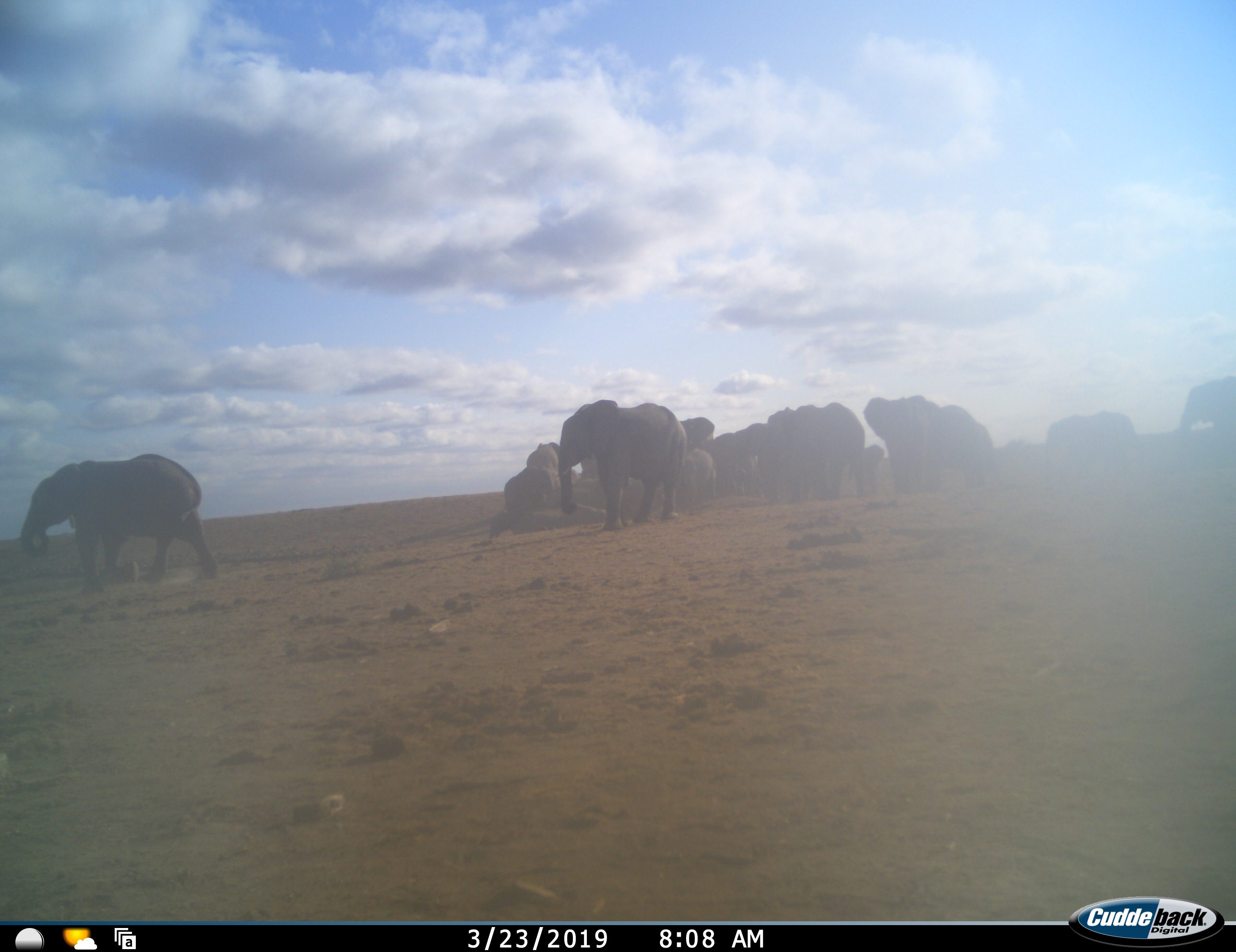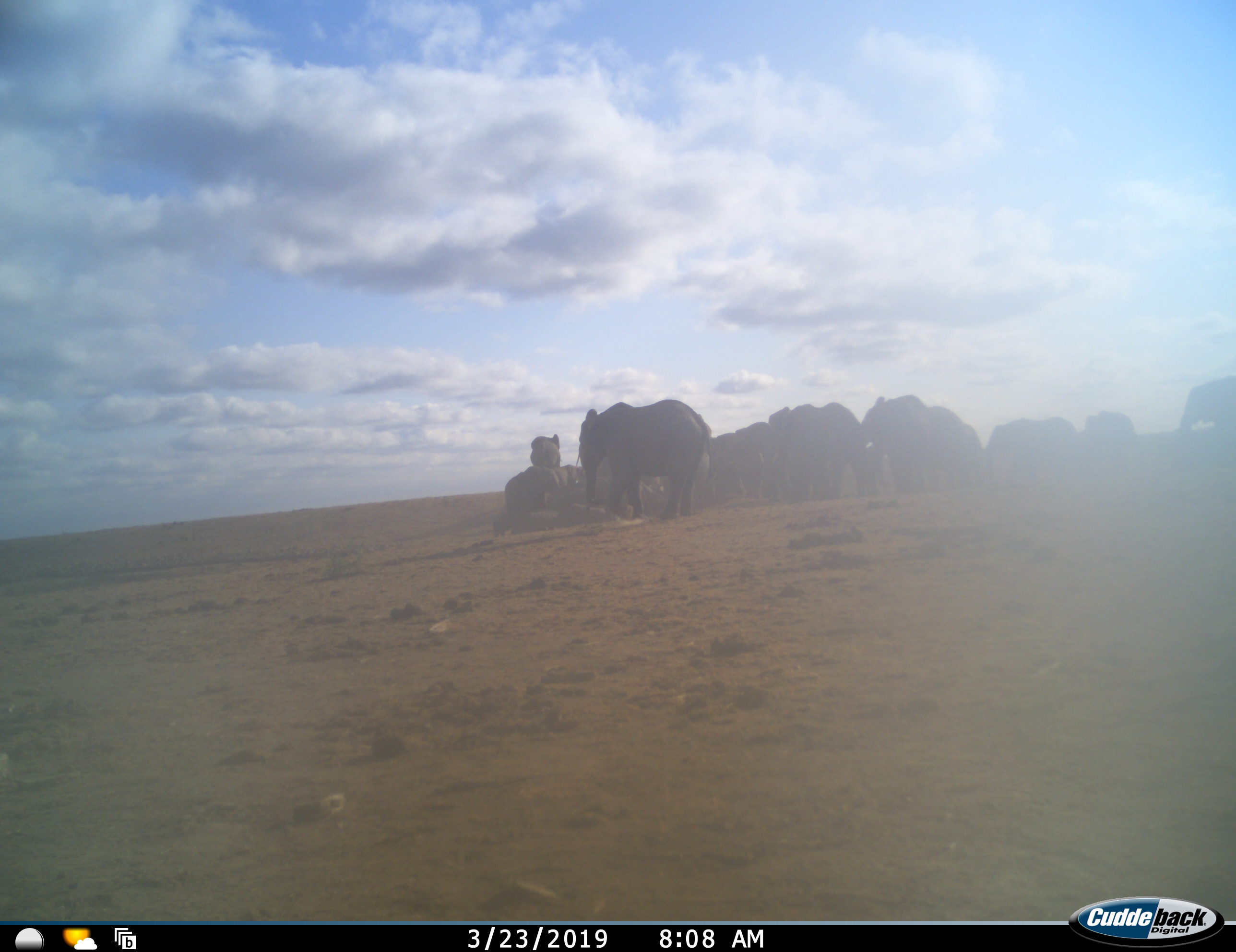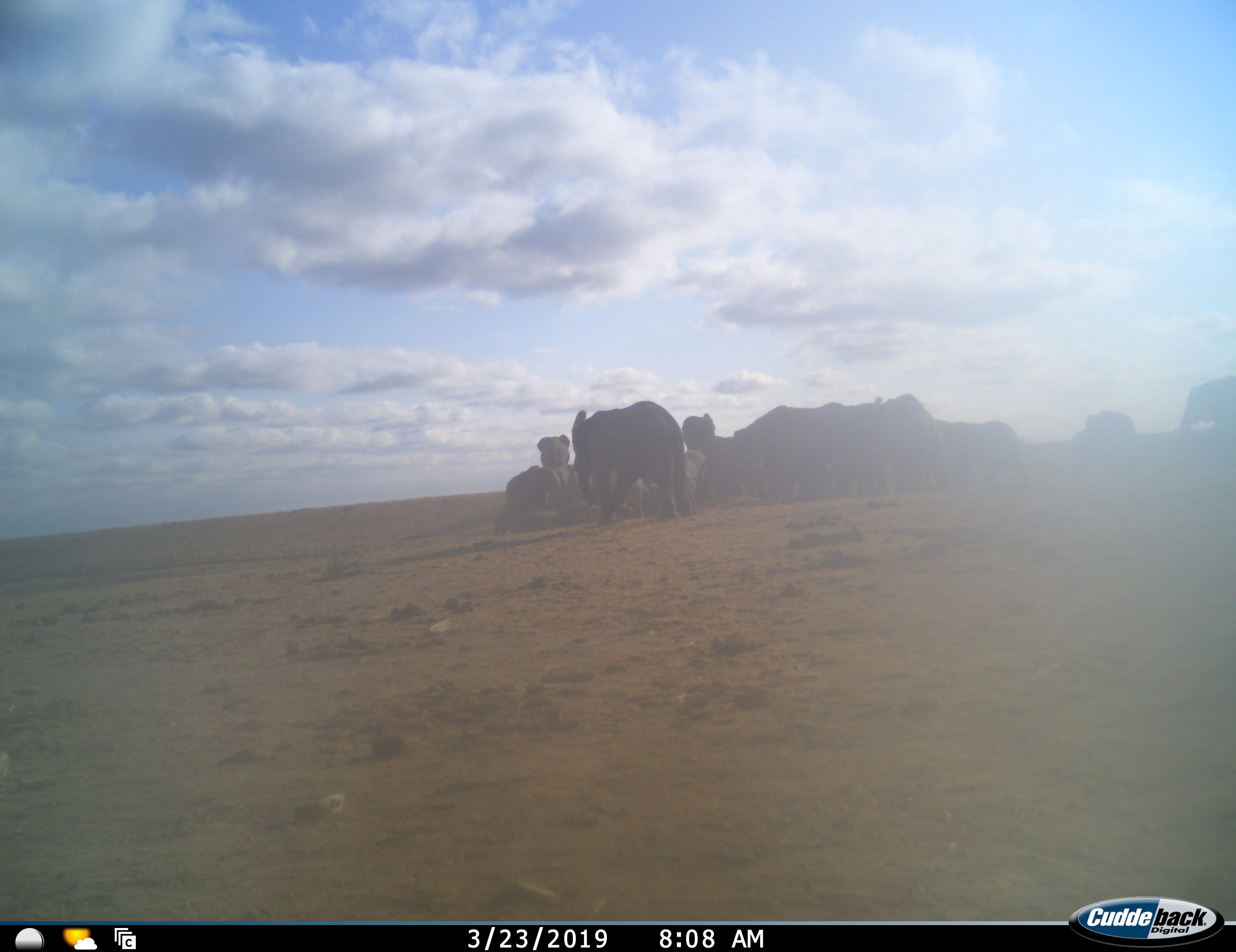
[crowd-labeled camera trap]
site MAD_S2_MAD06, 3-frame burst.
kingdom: Animalia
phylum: Chordata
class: Mammalia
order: Proboscidea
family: Elephantidae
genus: Loxodonta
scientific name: Loxodonta africana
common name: african bush elephant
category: elephant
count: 11-50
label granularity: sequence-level